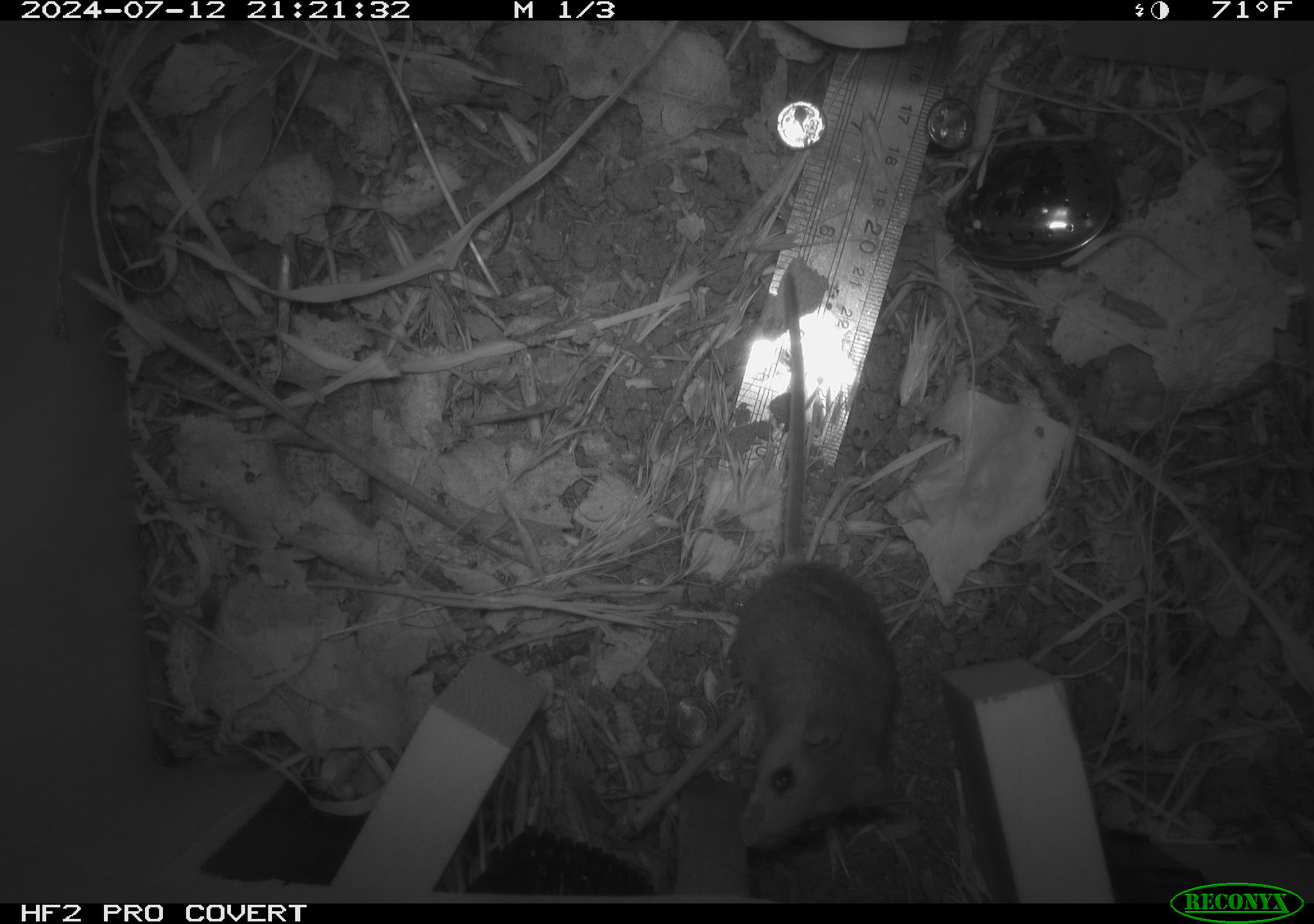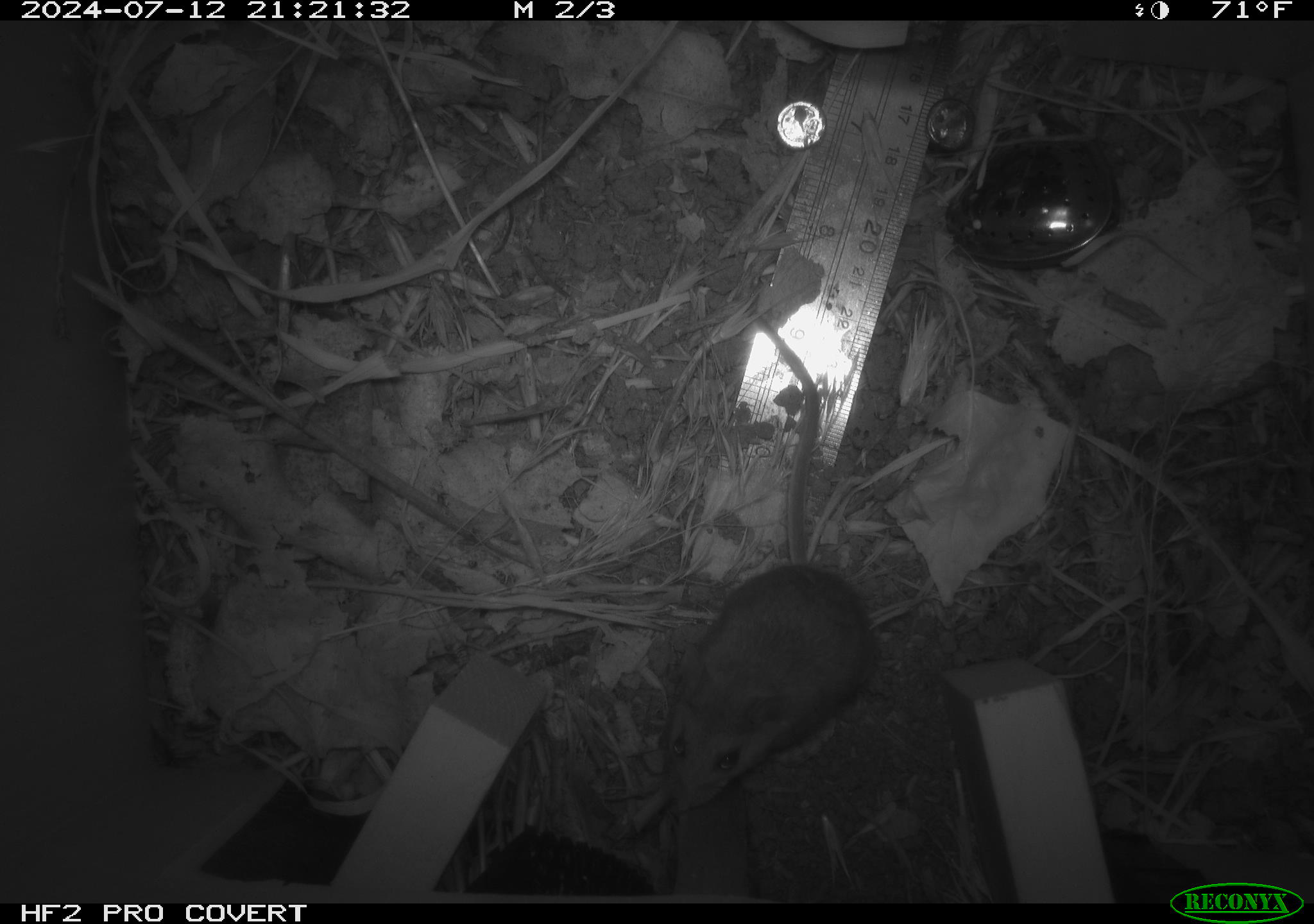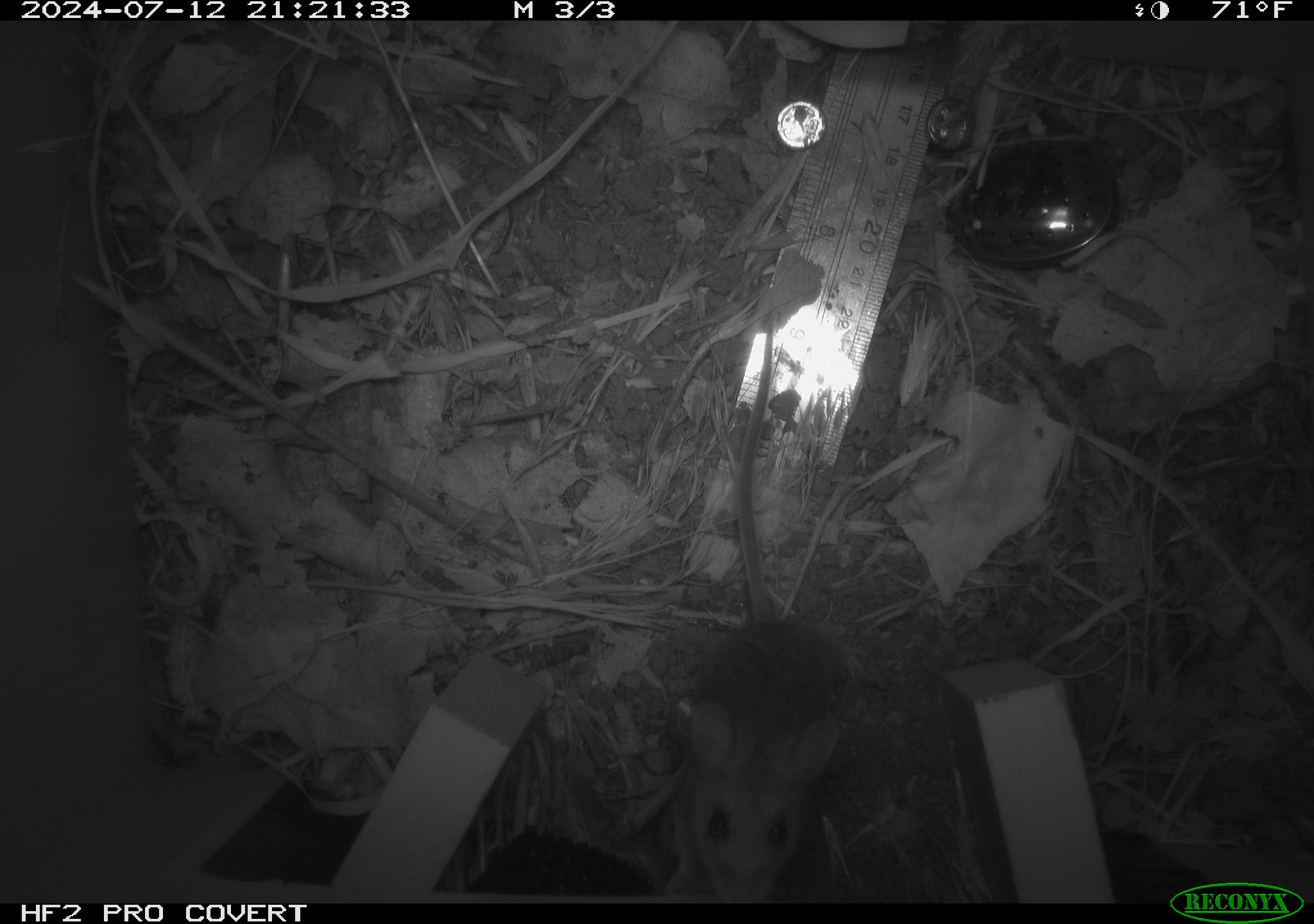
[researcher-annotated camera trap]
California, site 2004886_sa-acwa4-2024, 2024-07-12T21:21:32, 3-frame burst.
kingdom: Animalia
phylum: Chordata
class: Mammalia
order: Rodentia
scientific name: Rodentia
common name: mouse species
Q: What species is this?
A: Mouse species (Rodentia).